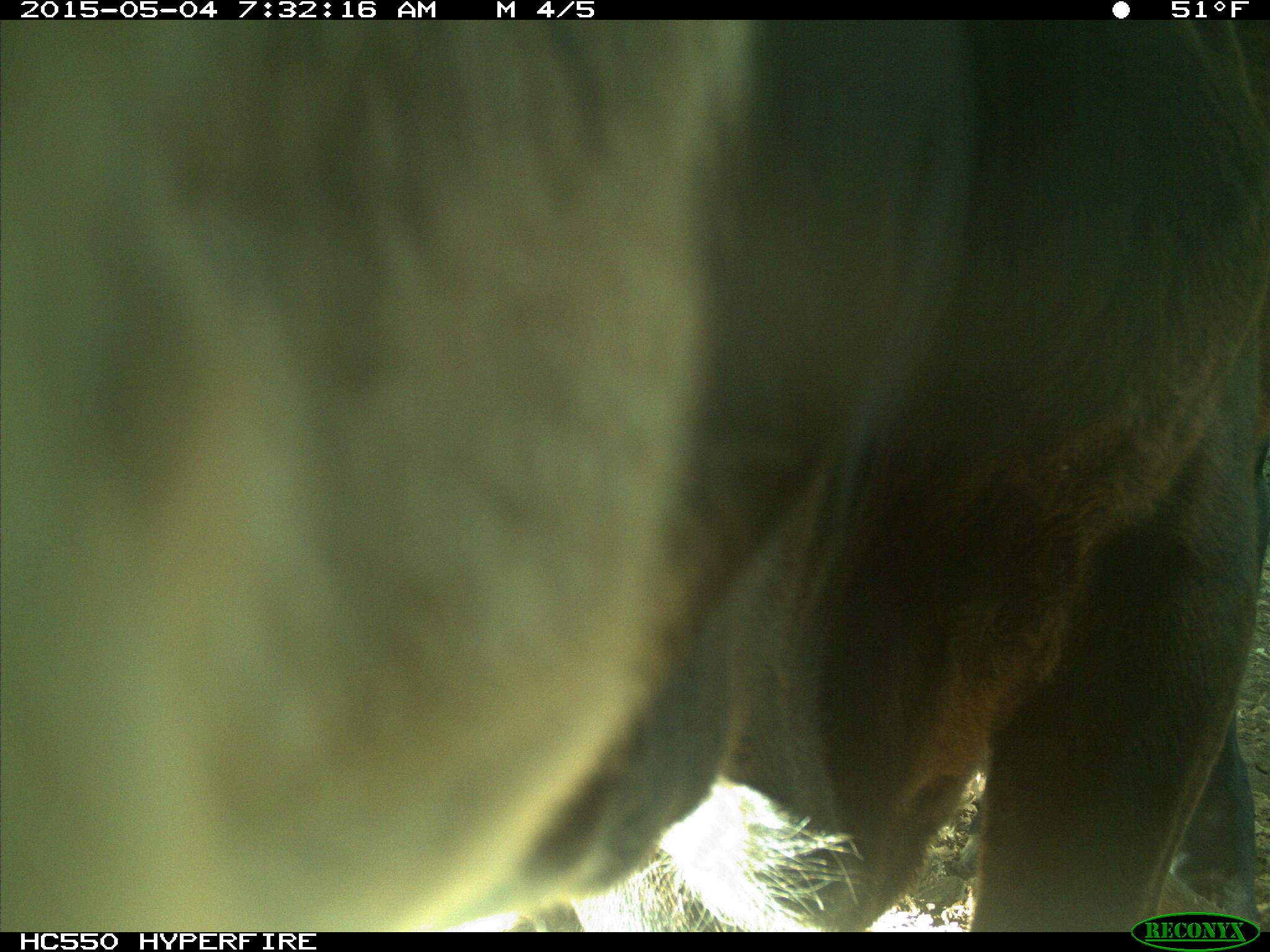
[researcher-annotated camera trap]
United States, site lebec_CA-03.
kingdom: Animalia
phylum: Chordata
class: Mammalia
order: Artiodactyla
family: Bovidae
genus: Bos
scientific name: Bos taurus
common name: domestic cow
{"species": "Bos taurus (domestic cow)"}